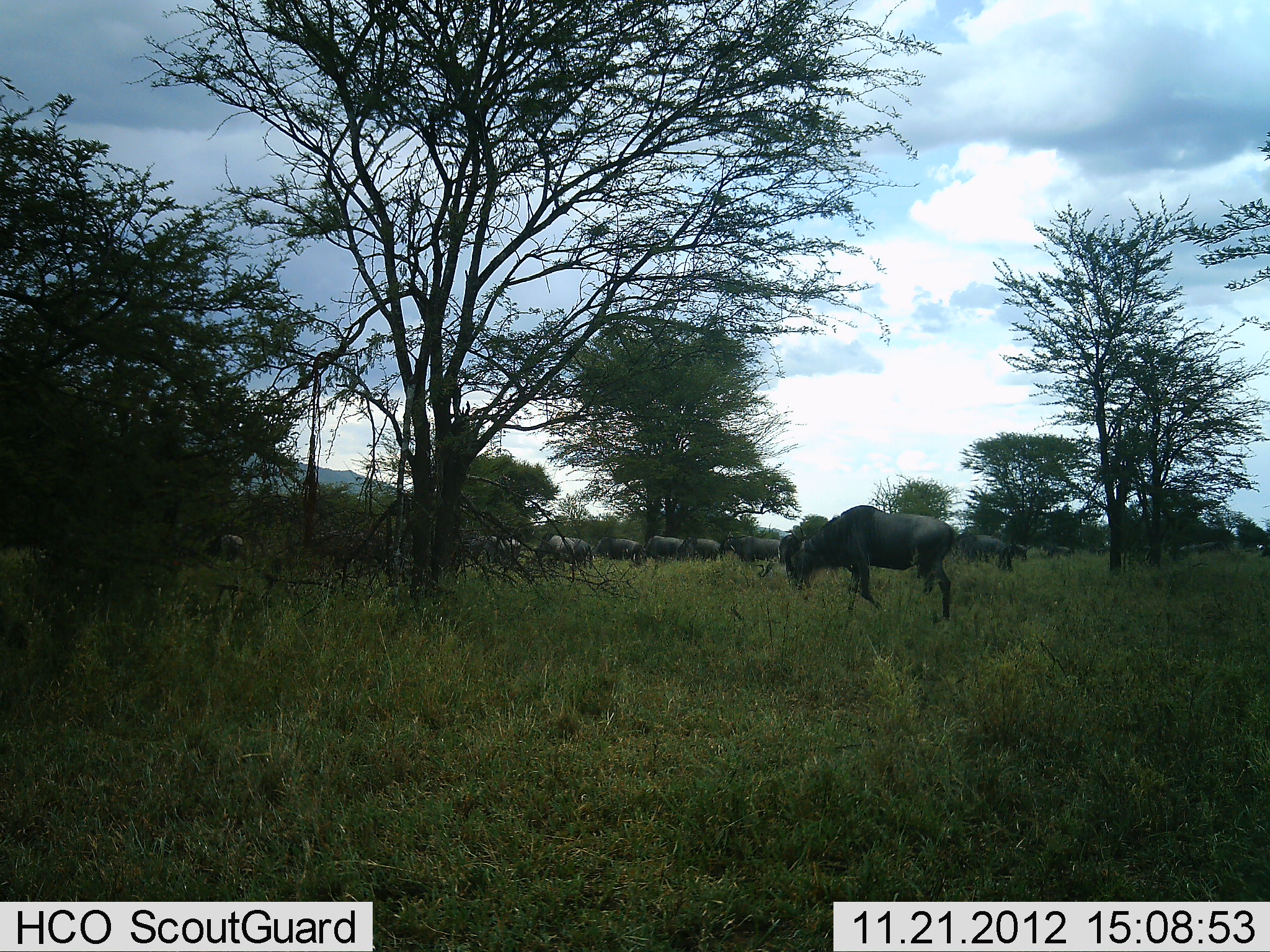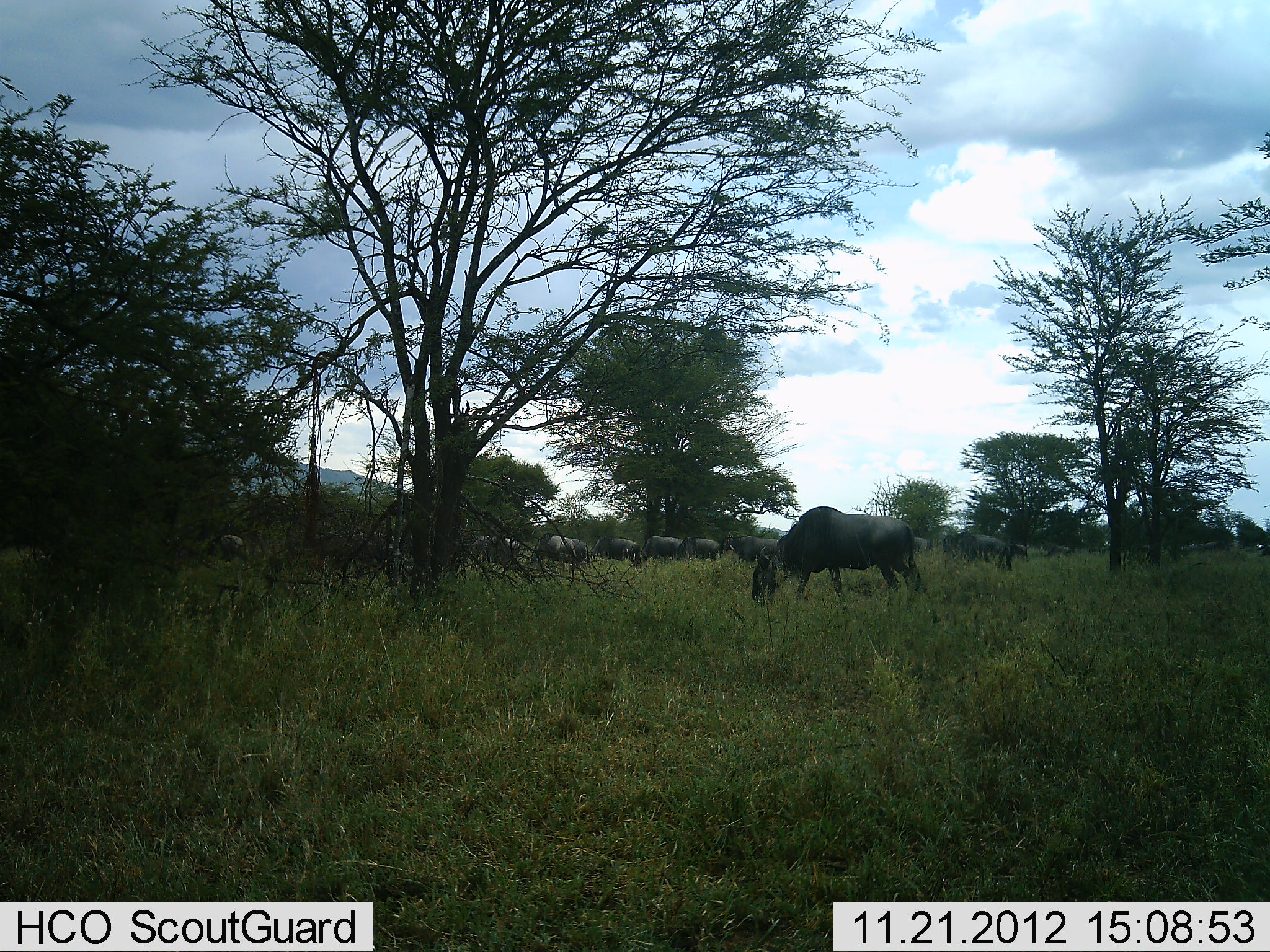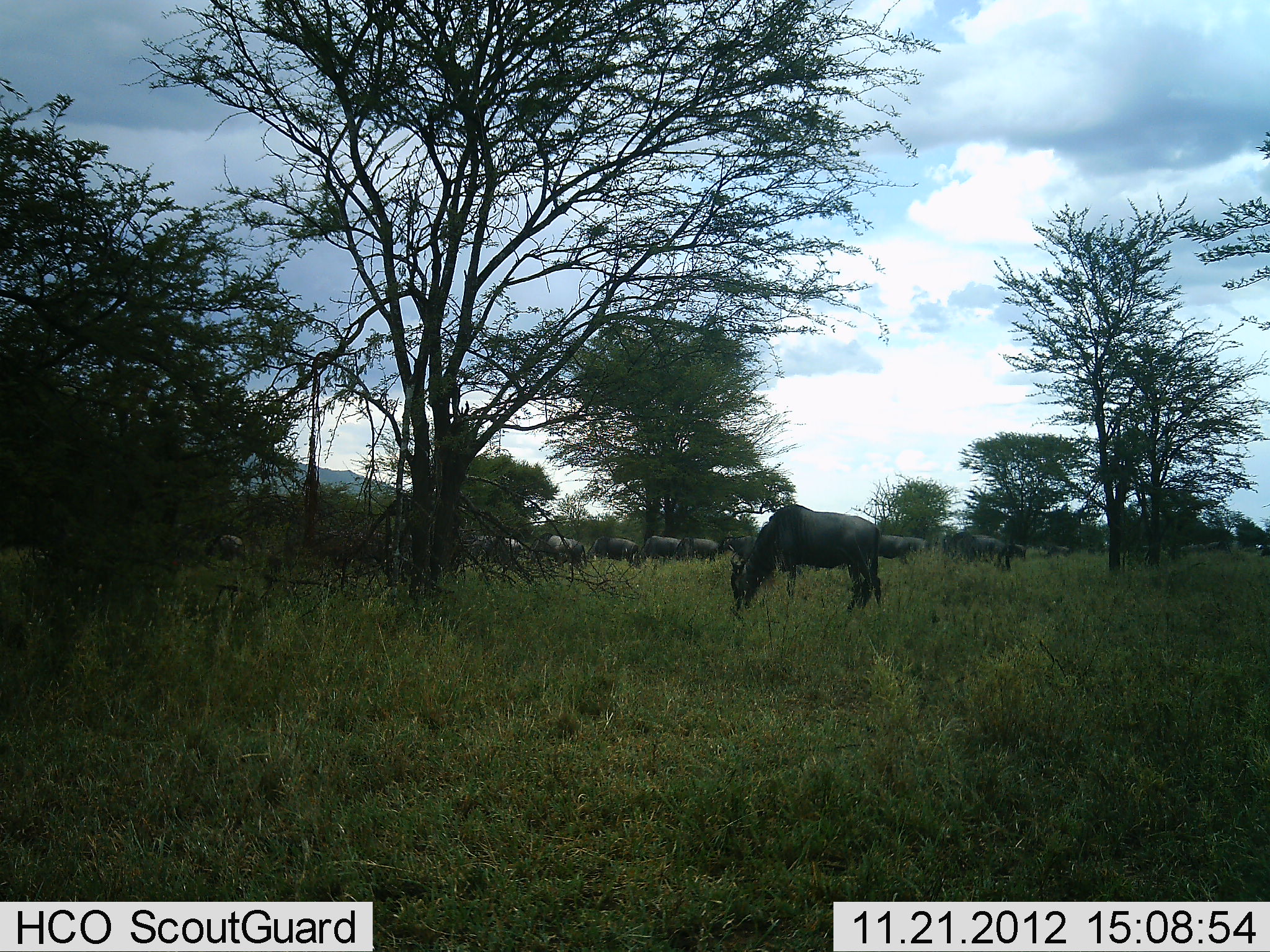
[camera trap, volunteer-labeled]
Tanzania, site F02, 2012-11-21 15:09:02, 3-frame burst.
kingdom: Animalia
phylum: Chordata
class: Mammalia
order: Artiodactyla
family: Bovidae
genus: Connochaetes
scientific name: Connochaetes taurinus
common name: blue wildebeest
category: wildebeest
Wildebeest (blue wildebeest) (Connochaetes taurinus), count 11-50. Behavior (volunteer vote fractions): standing 50%, resting 0%, moving 40%, interacting 0%. Young present (vote fraction): 0%. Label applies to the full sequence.